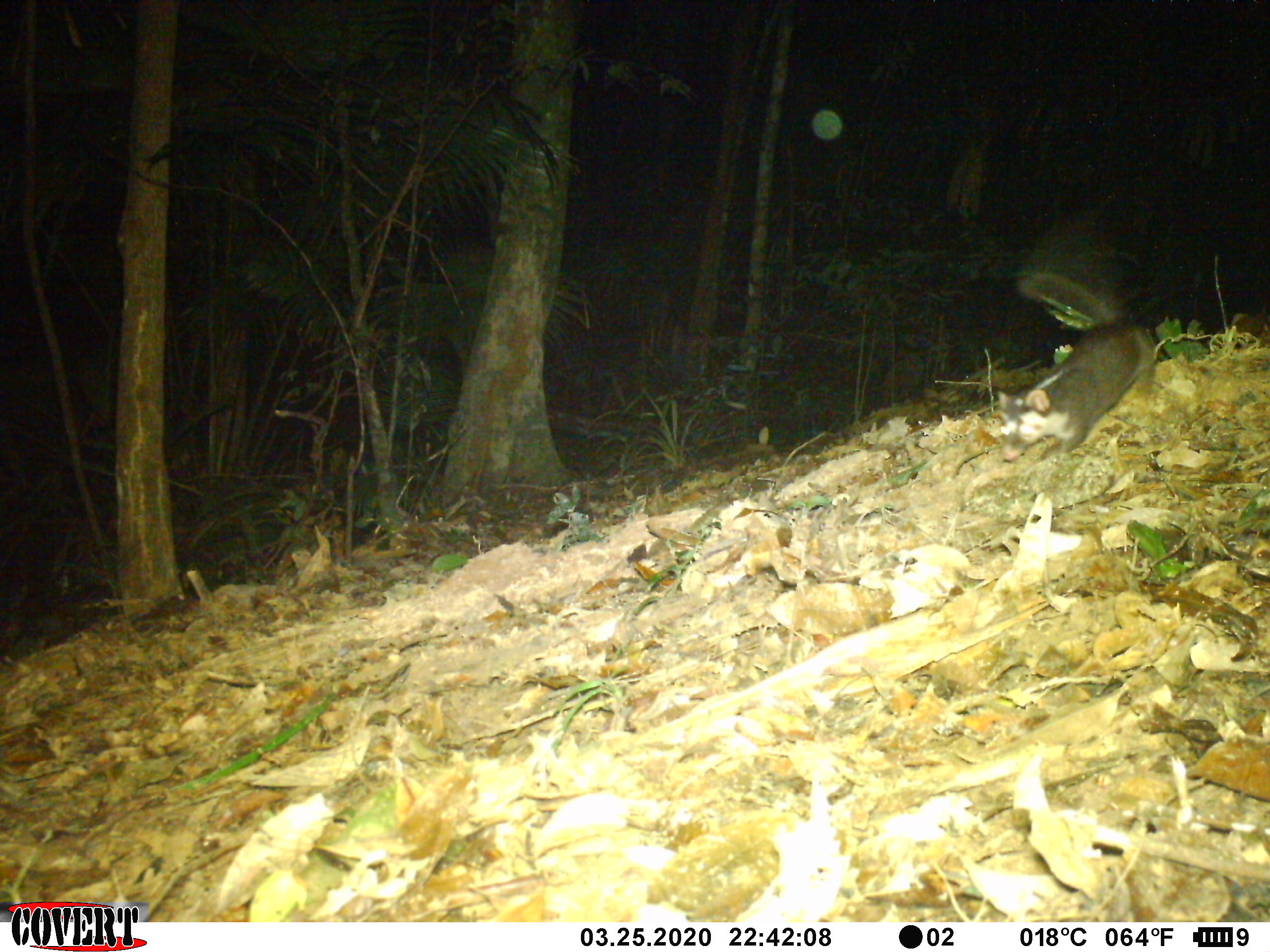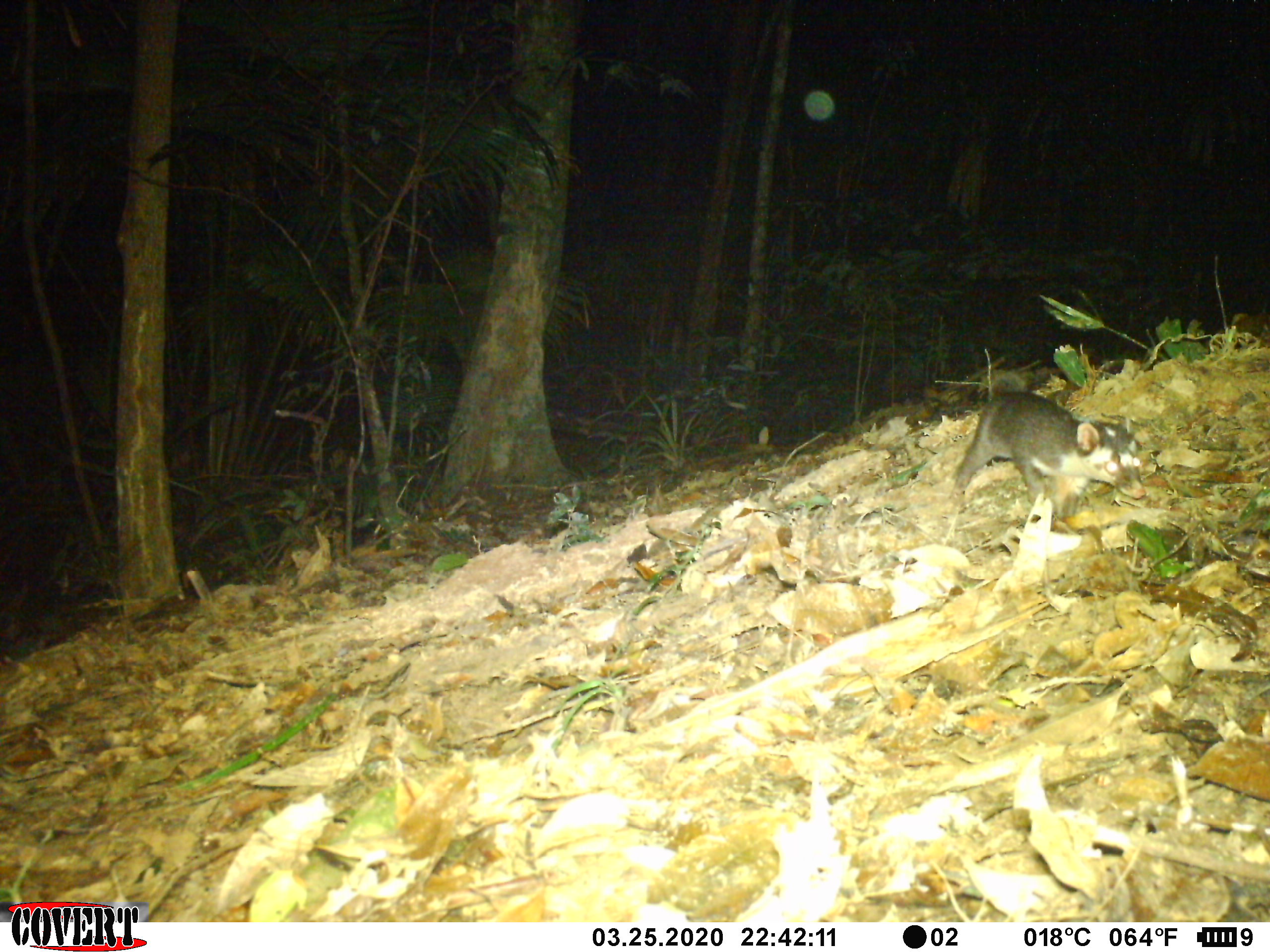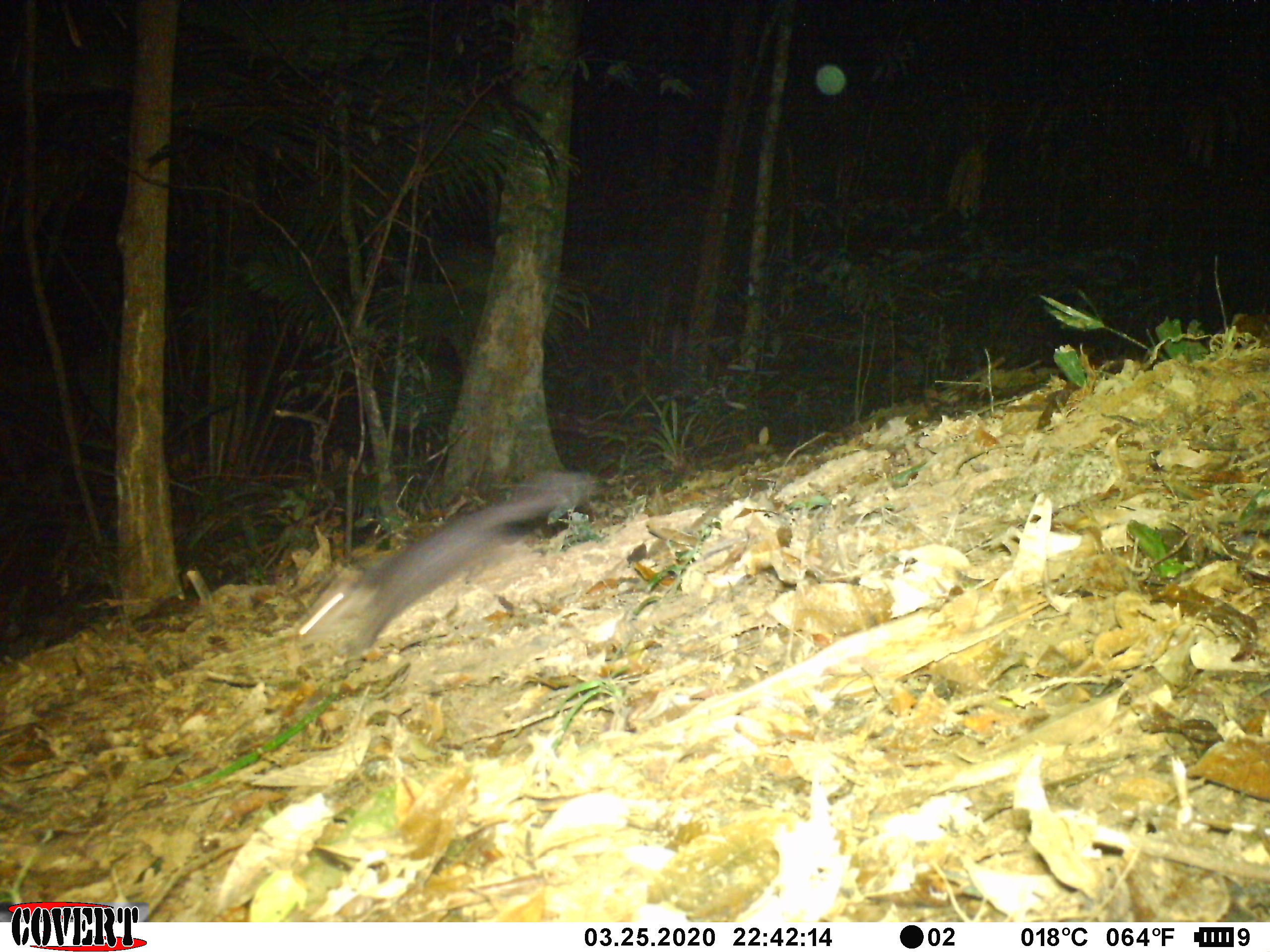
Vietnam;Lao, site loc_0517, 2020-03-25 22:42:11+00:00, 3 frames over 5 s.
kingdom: Animalia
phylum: Chordata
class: Mammalia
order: Carnivora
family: Mustelidae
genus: Melogale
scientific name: Melogale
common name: ferret badger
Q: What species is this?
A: Ferret badger (Melogale).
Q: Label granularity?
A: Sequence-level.